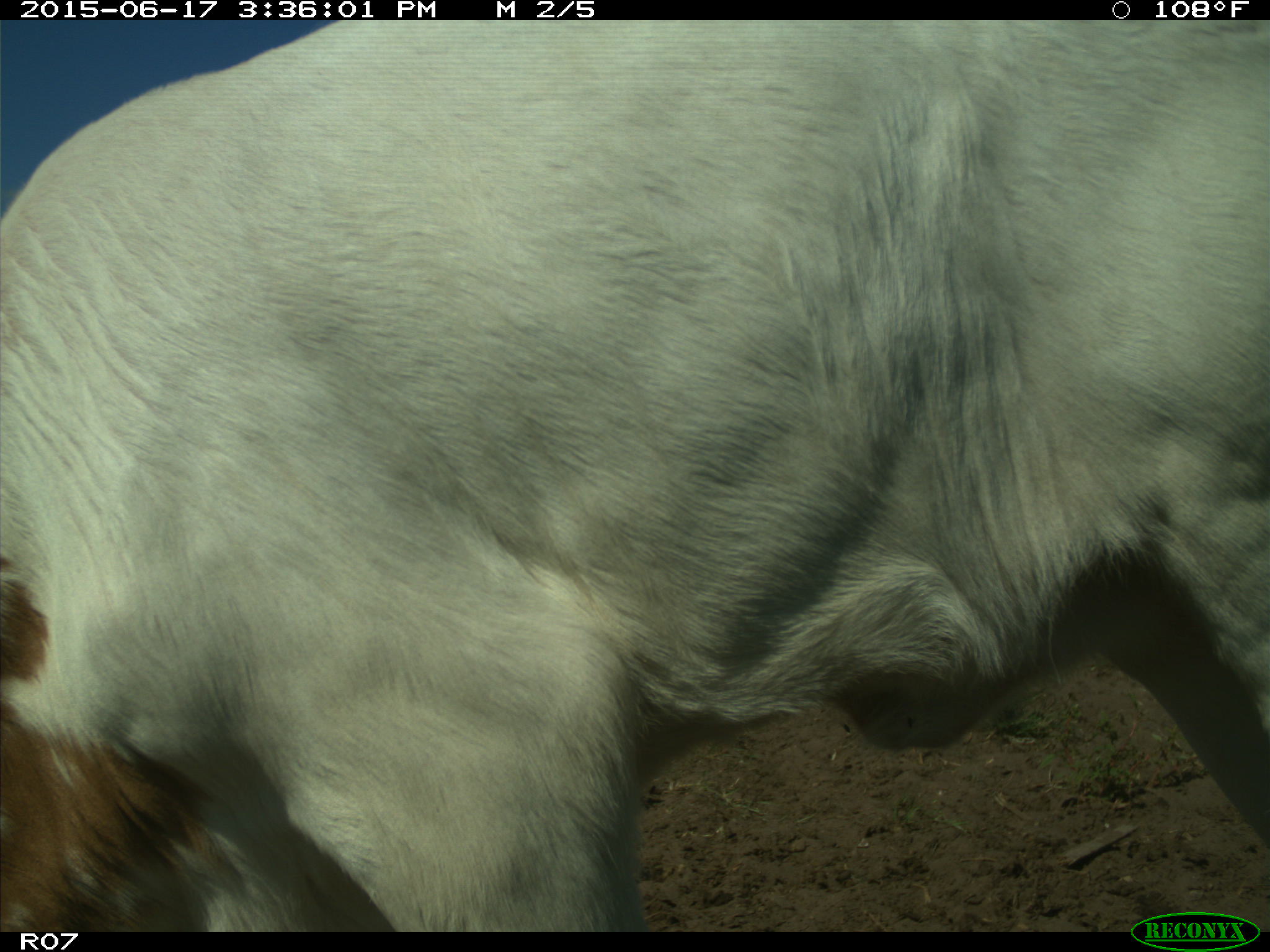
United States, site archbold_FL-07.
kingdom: Animalia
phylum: Chordata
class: Mammalia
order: Artiodactyla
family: Bovidae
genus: Bos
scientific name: Bos taurus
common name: domestic cow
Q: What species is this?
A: Bos taurus (domestic cow).